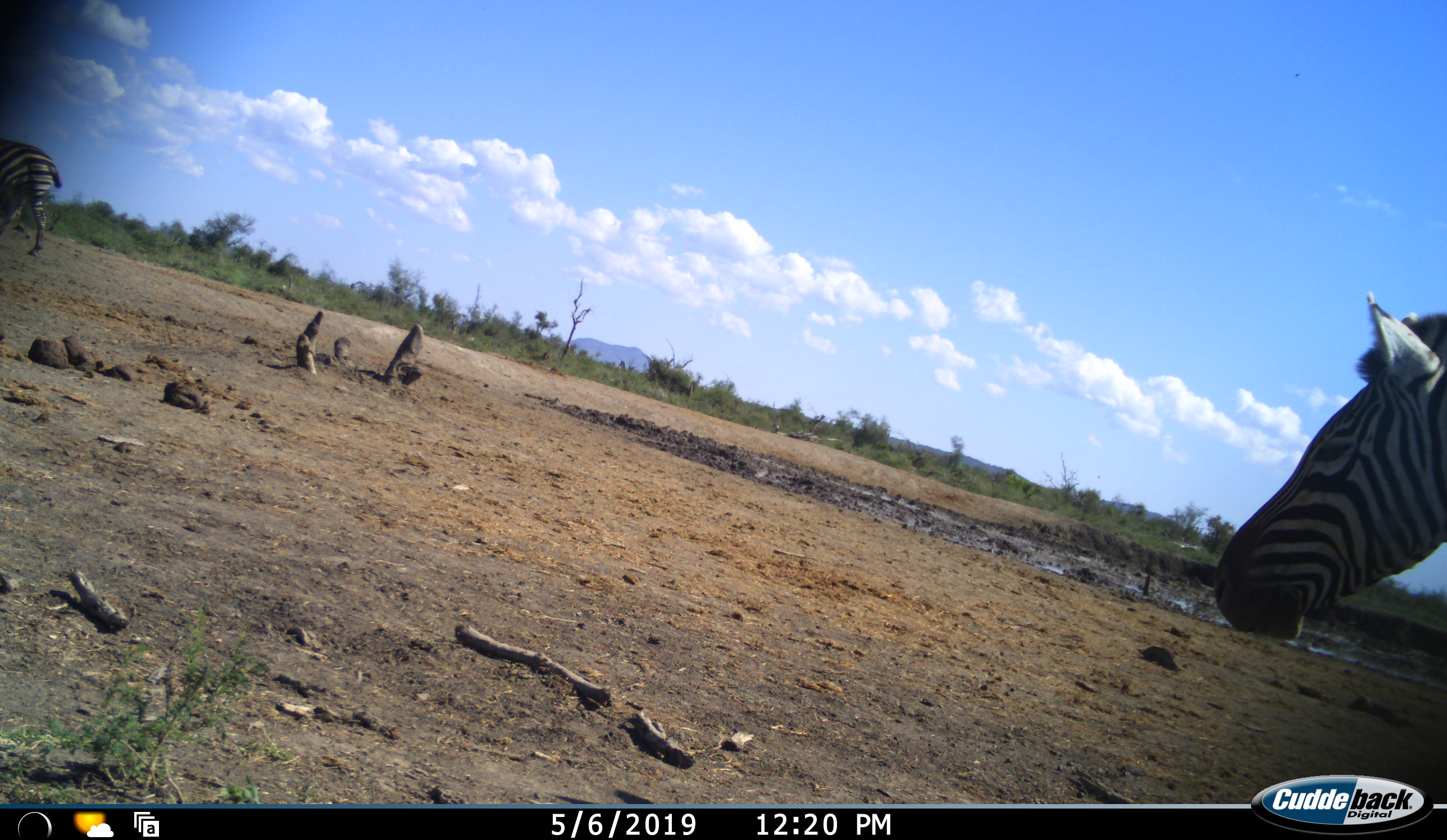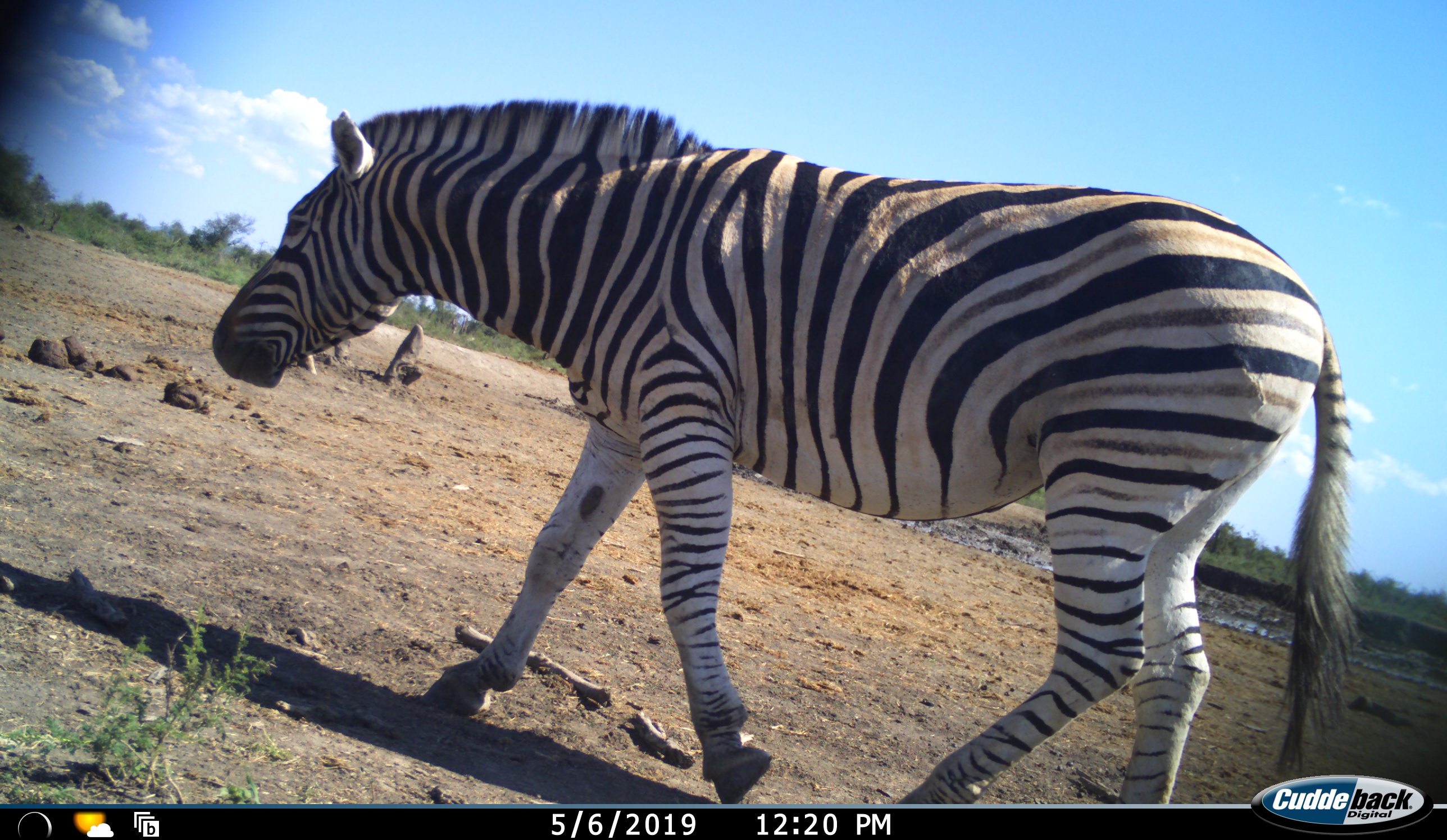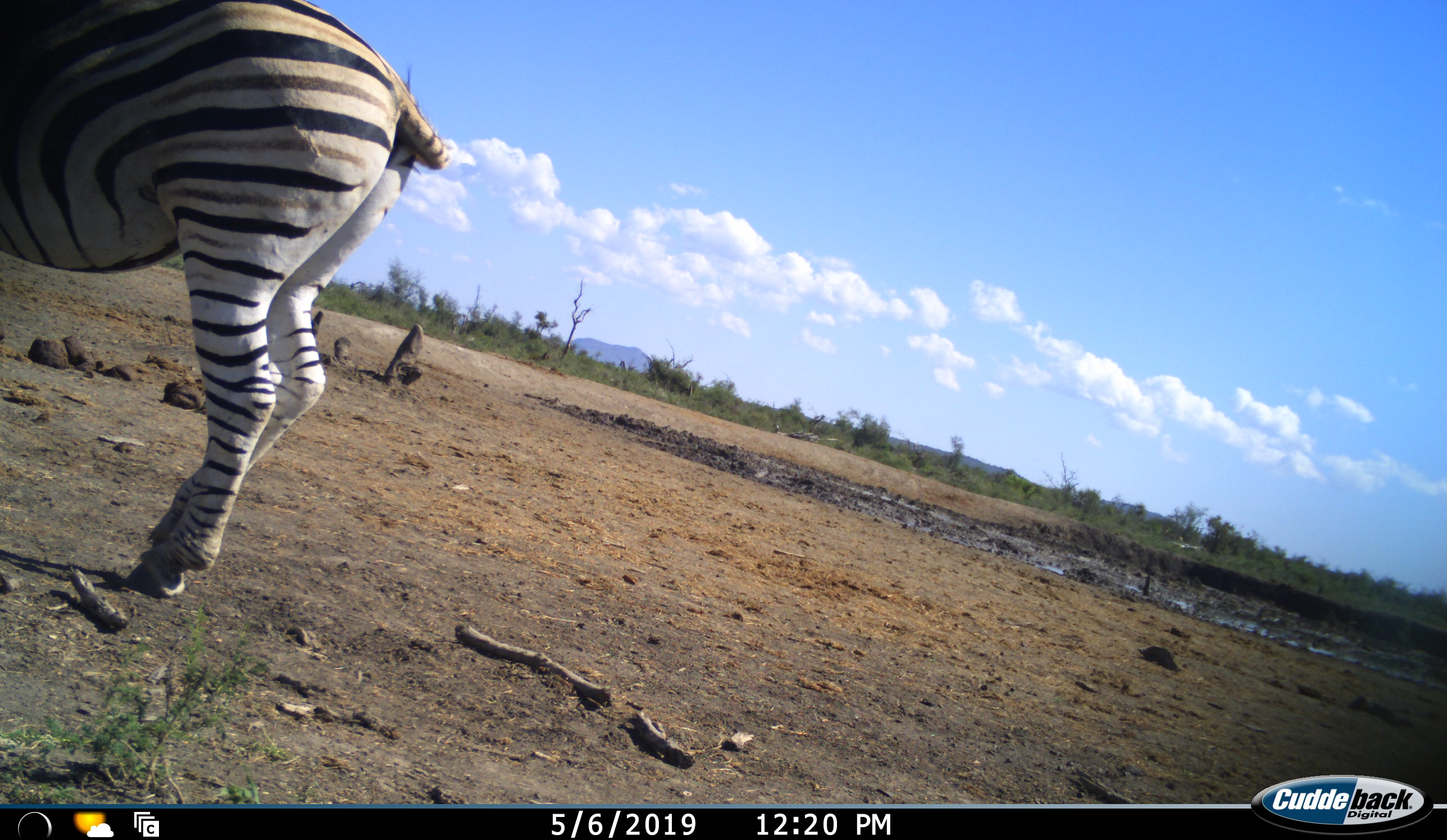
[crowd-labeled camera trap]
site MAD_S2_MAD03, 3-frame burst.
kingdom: Animalia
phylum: Chordata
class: Mammalia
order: Perissodactyla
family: Equidae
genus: Equus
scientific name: Equus quagga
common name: plains zebra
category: zebraplains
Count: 2.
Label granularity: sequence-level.